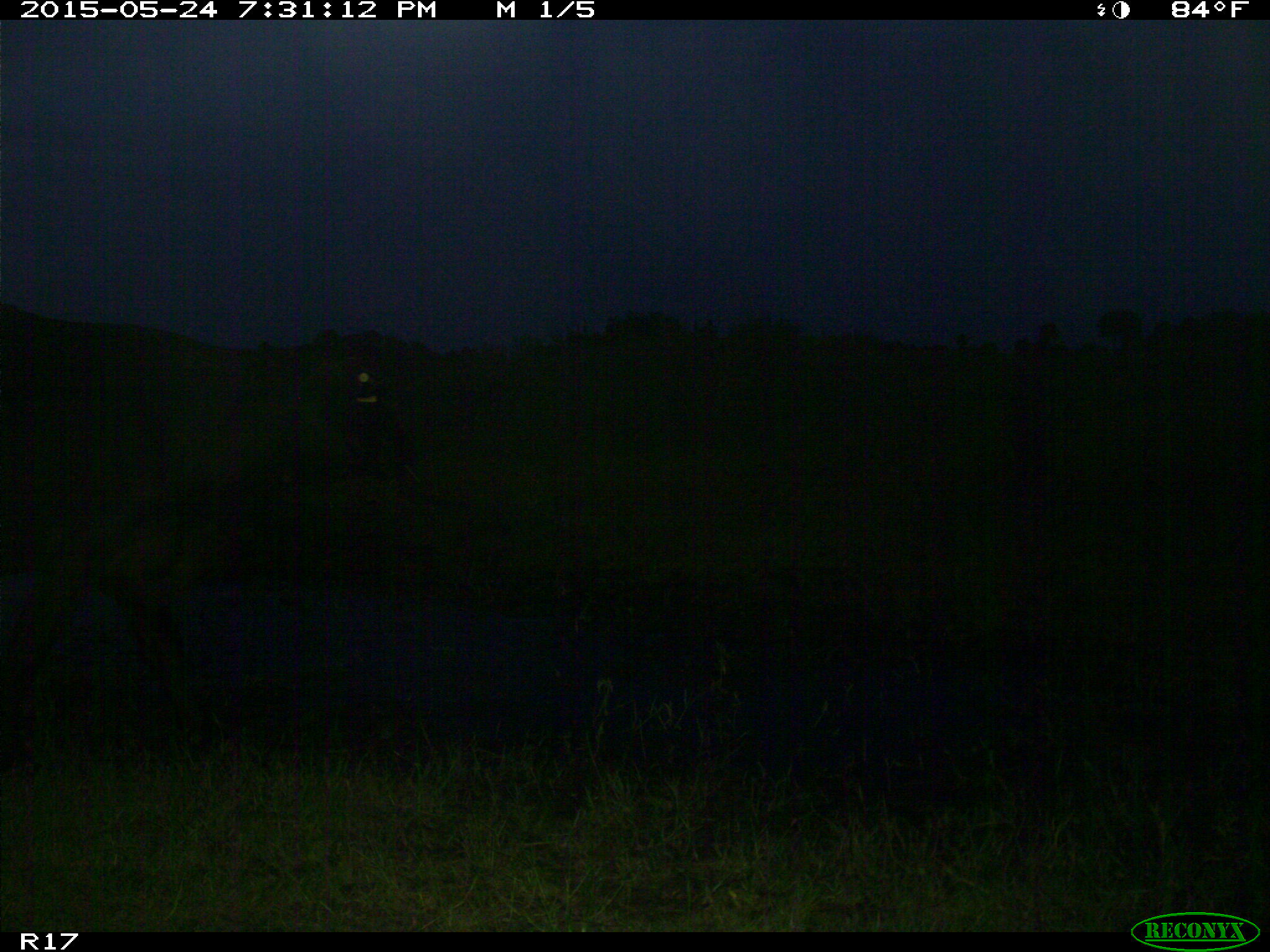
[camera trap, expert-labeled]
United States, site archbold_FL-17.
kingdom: Animalia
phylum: Chordata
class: Mammalia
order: Artiodactyla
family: Bovidae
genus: Bos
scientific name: Bos taurus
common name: domestic cow